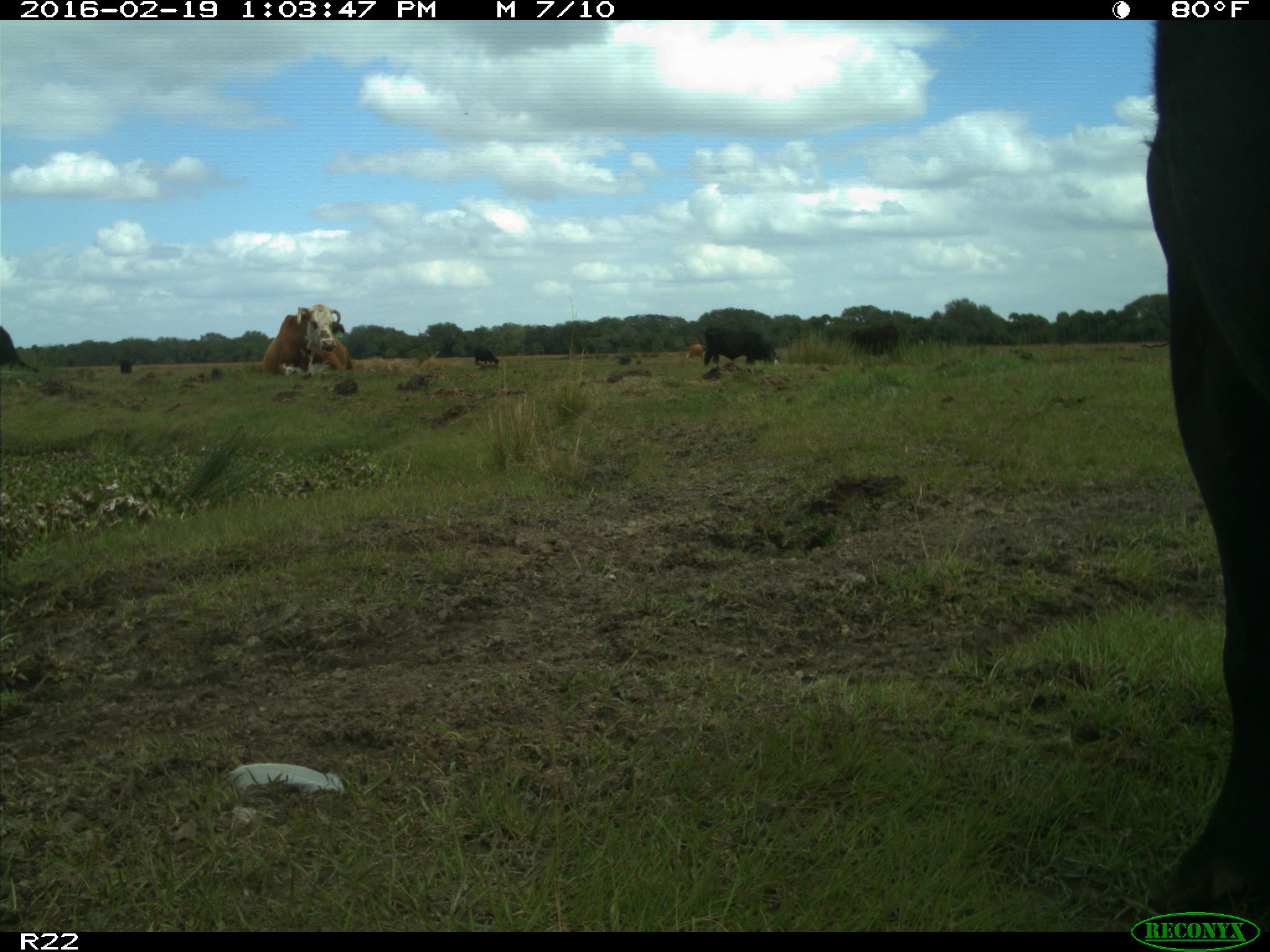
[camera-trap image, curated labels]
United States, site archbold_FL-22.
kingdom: Animalia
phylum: Chordata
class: Mammalia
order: Artiodactyla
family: Bovidae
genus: Bos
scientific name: Bos taurus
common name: domestic cow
Bos taurus (domestic cow).